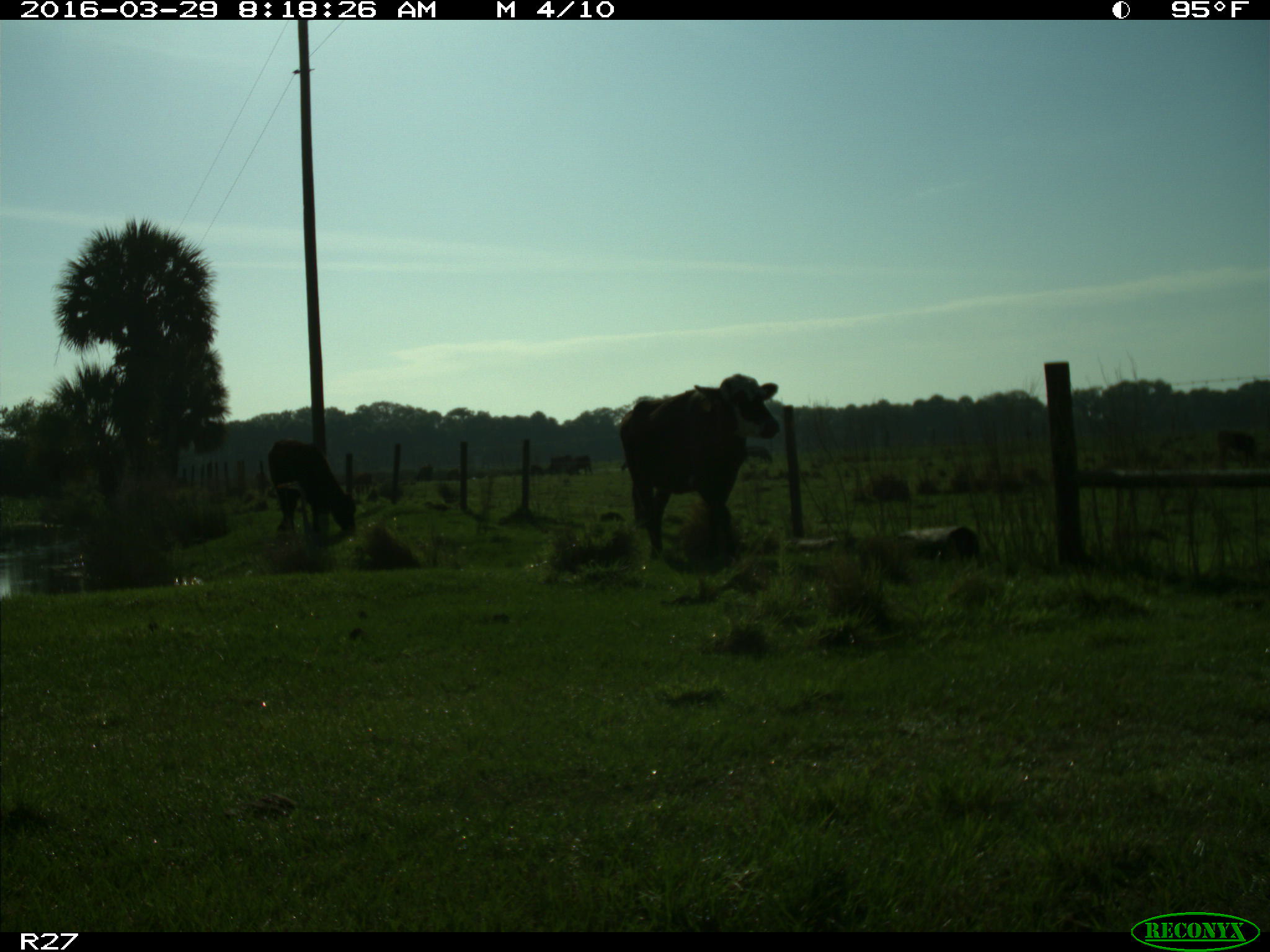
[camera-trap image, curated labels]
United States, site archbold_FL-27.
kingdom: Animalia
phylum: Chordata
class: Mammalia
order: Artiodactyla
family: Bovidae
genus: Bos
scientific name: Bos taurus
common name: domestic cow